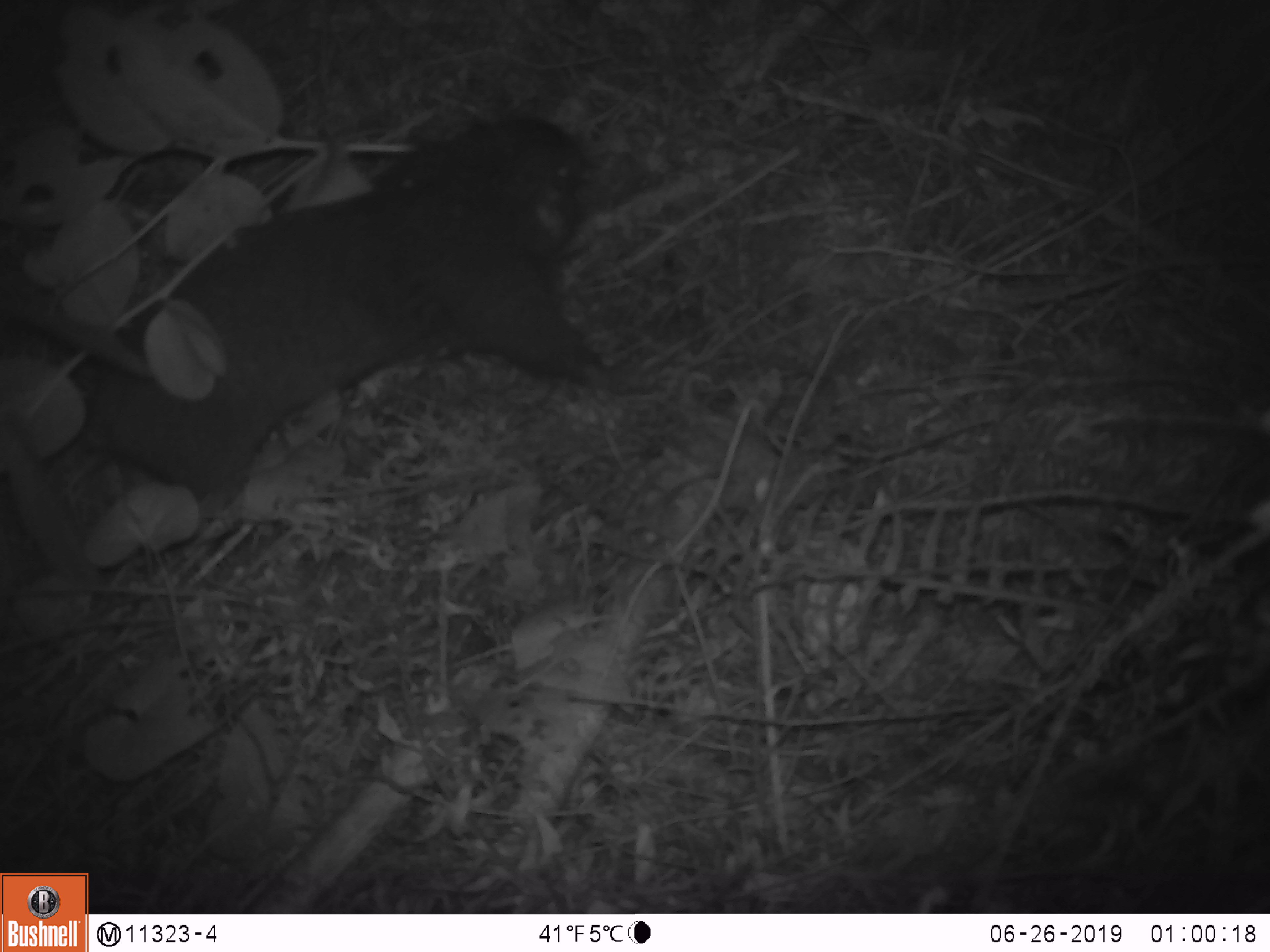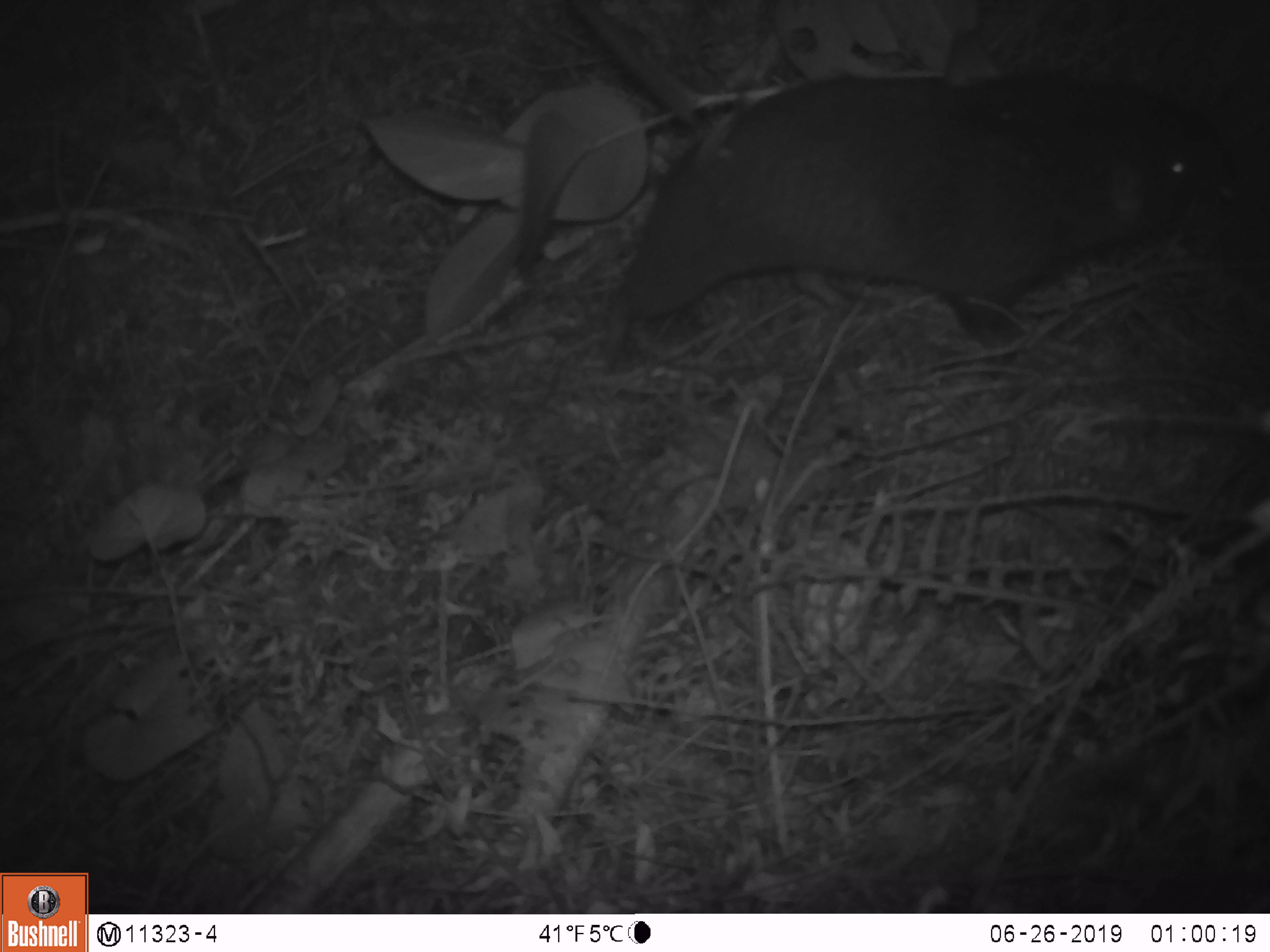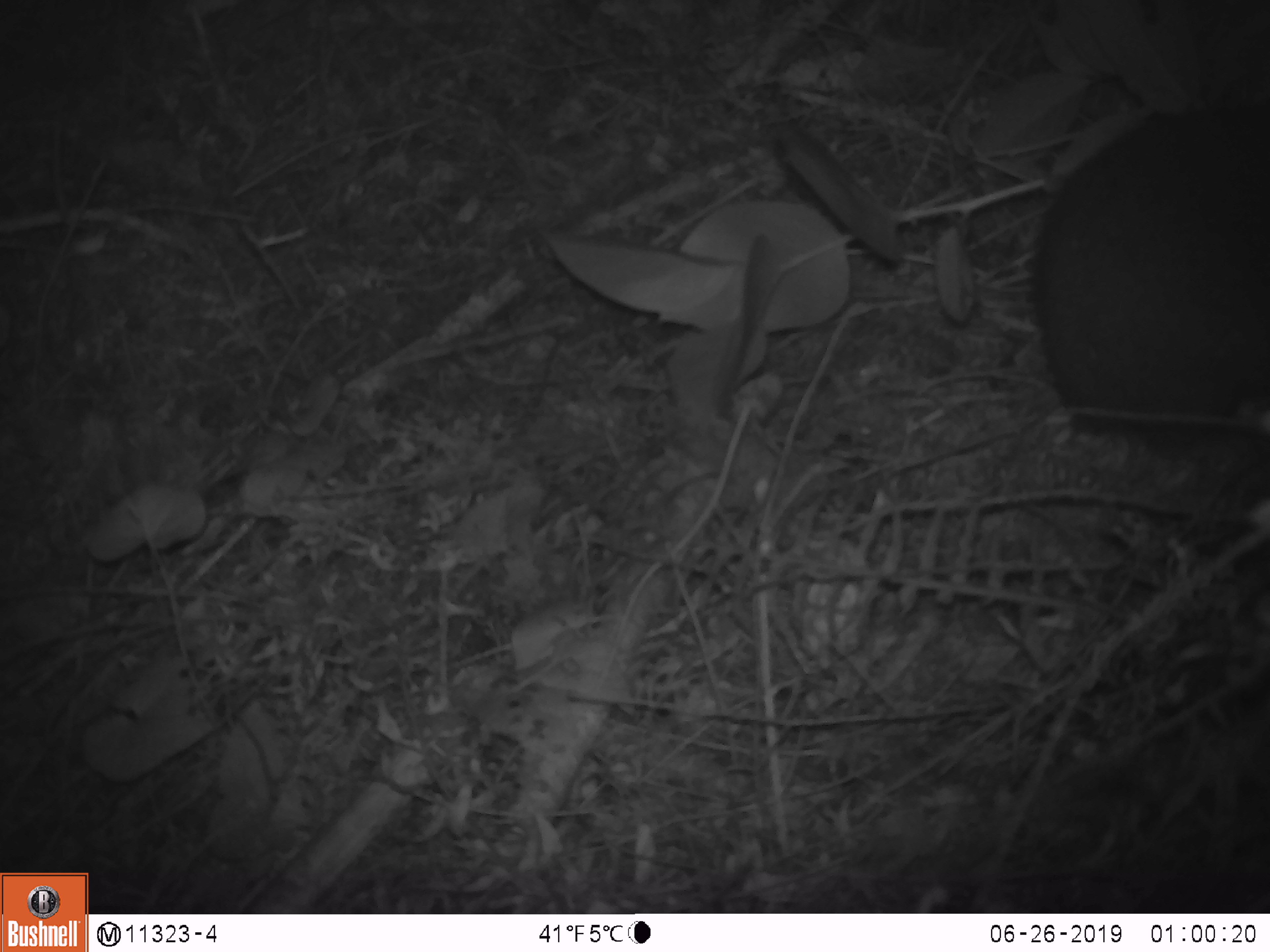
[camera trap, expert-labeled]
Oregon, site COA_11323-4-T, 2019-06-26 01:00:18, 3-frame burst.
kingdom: Animalia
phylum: Chordata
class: Mammalia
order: Rodentia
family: Aplodontiidae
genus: Aplodontia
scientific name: Aplodontia rufa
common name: mountain beaver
Mountain beaver (Aplodontia rufa).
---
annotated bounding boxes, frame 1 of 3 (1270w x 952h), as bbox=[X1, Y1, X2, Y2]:
mountain beaver: bbox=[71, 115, 604, 514]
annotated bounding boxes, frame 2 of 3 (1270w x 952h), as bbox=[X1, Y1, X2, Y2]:
mountain beaver: bbox=[597, 75, 1229, 365]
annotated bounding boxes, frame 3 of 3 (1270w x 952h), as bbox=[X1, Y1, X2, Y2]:
mountain beaver: bbox=[1018, 100, 1268, 439]